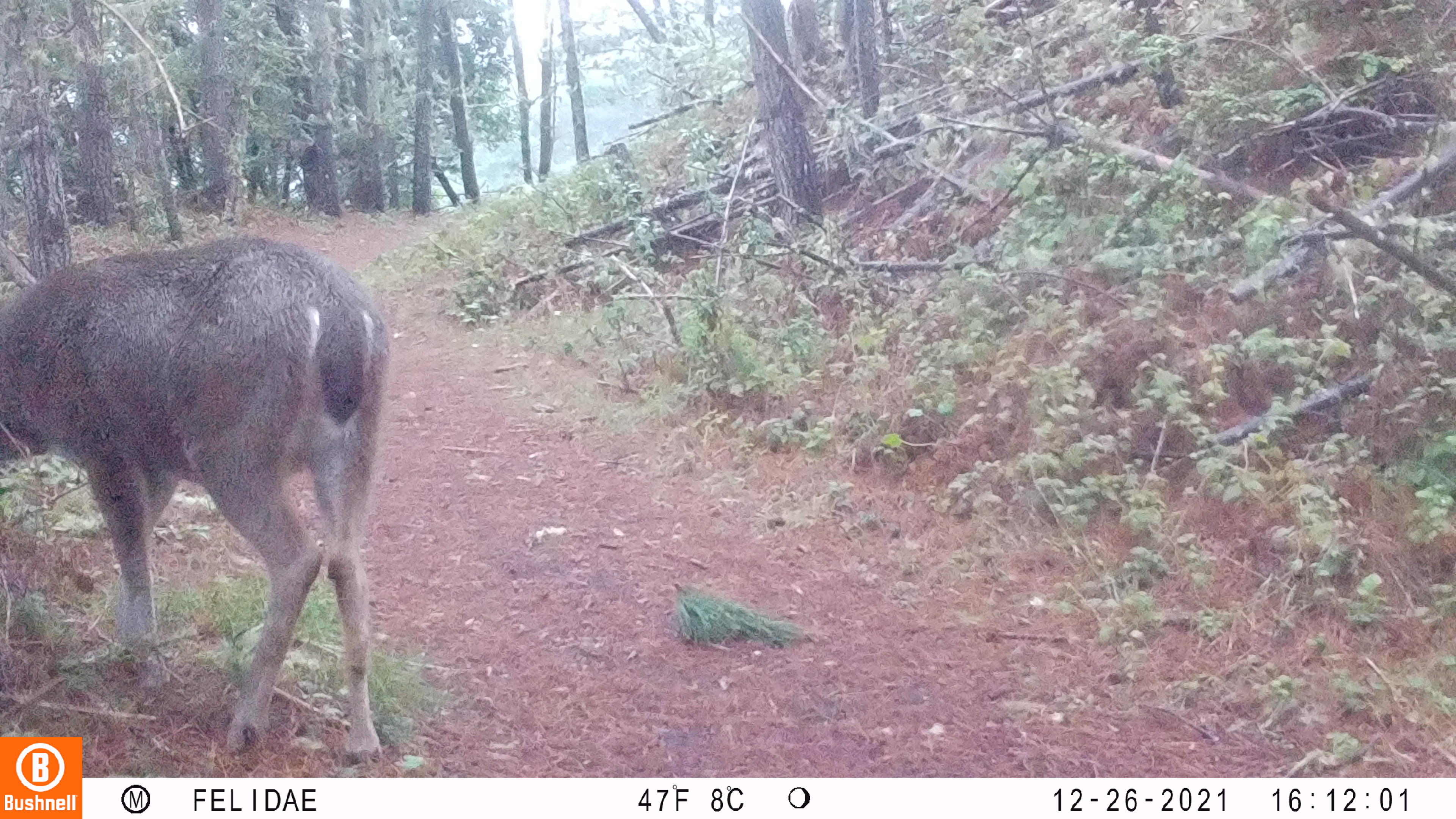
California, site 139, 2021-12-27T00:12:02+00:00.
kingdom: Animalia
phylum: Chordata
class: Mammalia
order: Artiodactyla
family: Cervidae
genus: Odocoileus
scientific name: Odocoileus hemionus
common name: mule deer